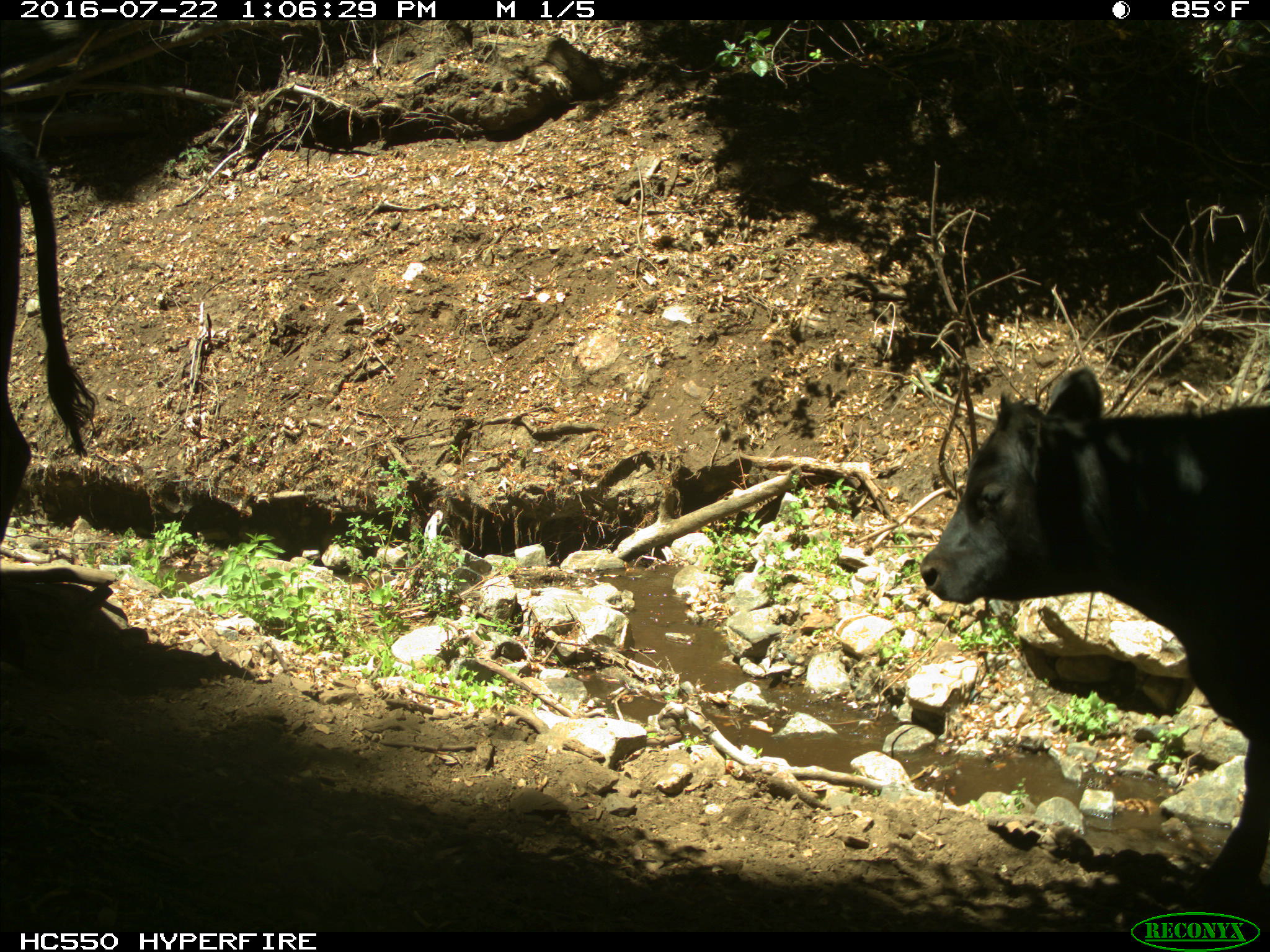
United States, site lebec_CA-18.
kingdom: Animalia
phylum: Chordata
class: Mammalia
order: Artiodactyla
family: Bovidae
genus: Bos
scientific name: Bos taurus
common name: domestic cow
Bos taurus (domestic cow).